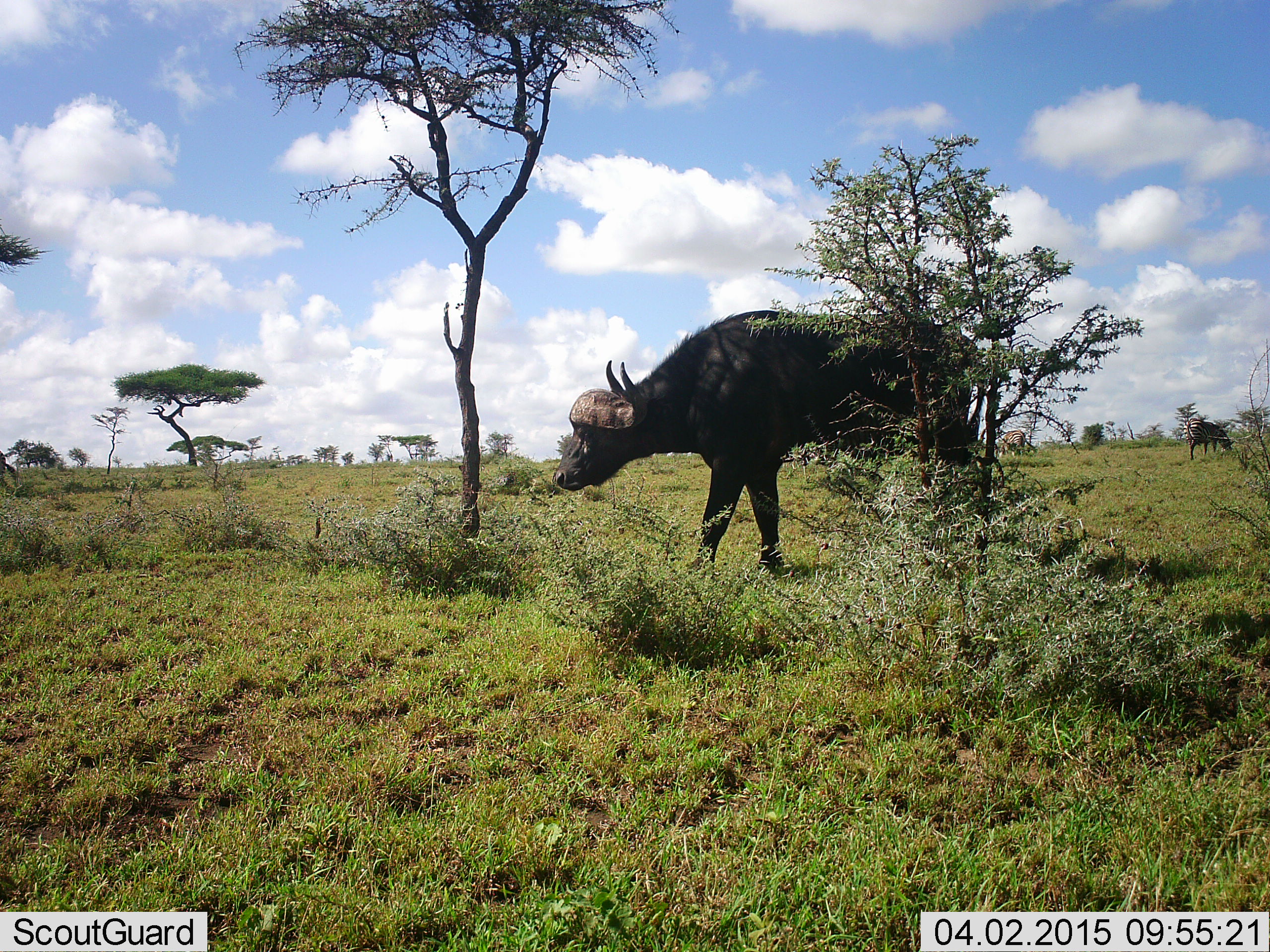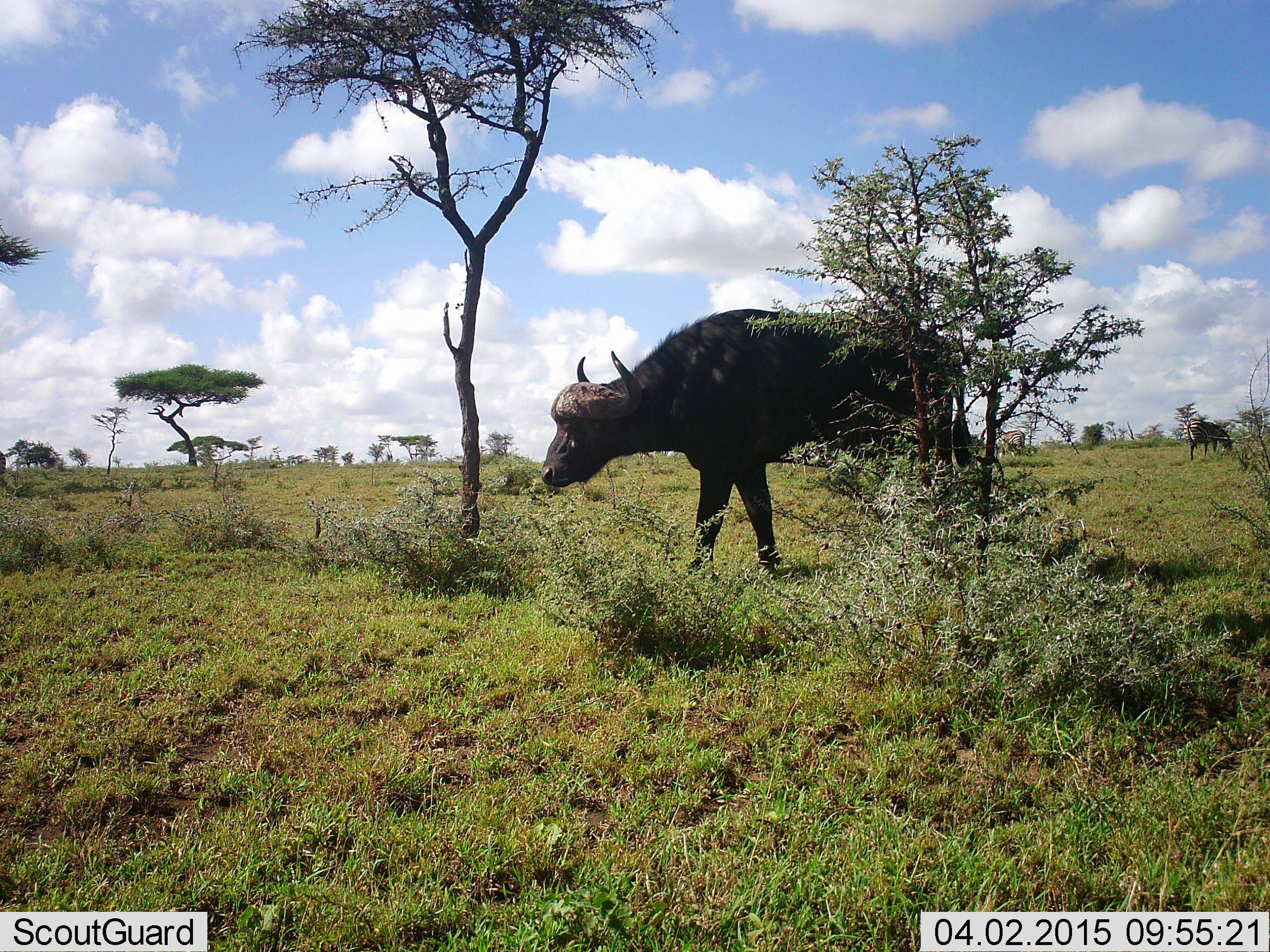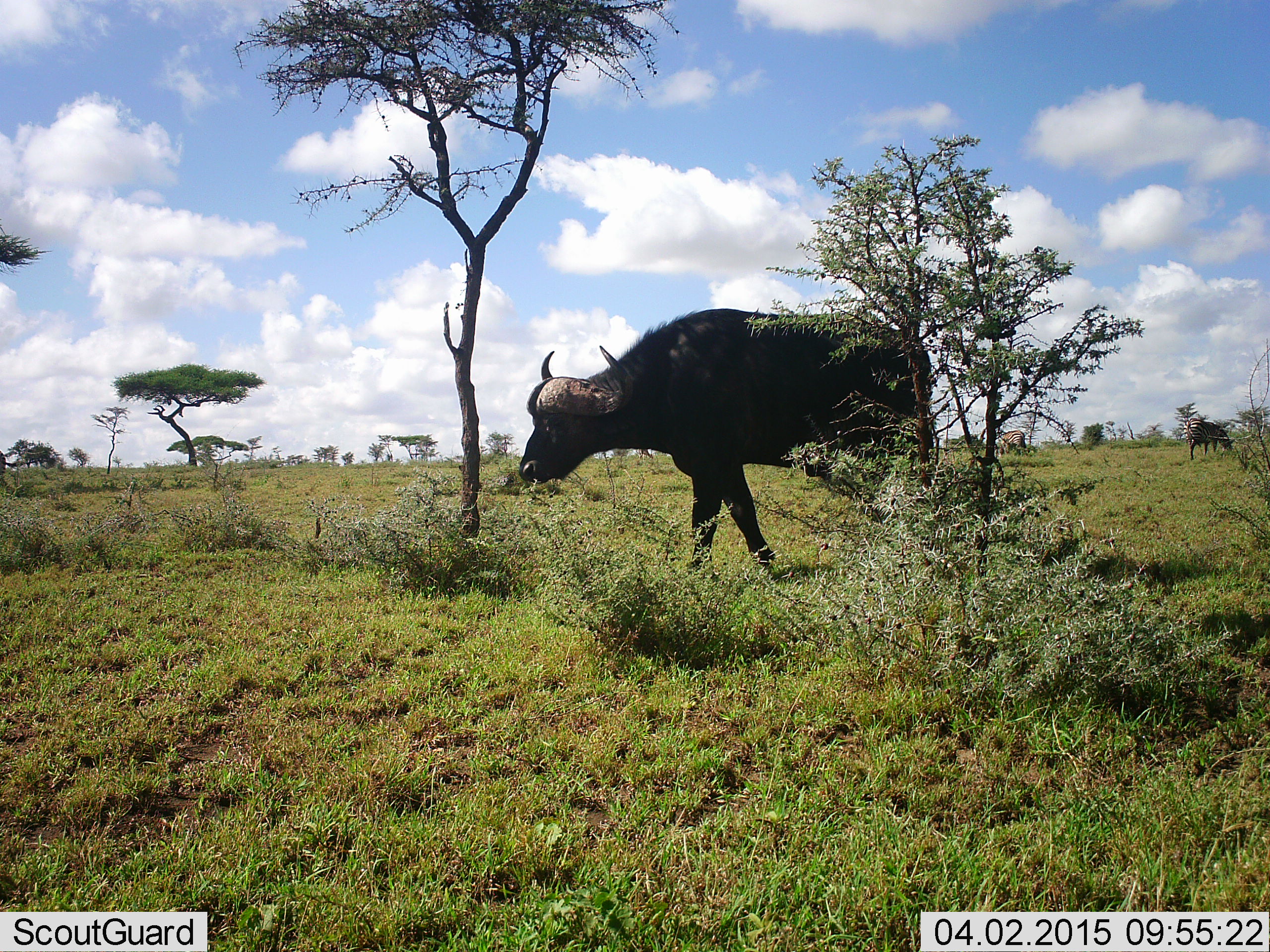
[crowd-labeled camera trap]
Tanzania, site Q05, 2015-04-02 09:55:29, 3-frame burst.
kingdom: Animalia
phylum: Chordata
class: Mammalia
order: Artiodactyla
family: Bovidae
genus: Syncerus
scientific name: Syncerus caffer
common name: cape buffalo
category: buffalo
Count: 1.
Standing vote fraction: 54%.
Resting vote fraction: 0%.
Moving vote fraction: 54%.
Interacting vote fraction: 0%.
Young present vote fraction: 0%.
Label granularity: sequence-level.